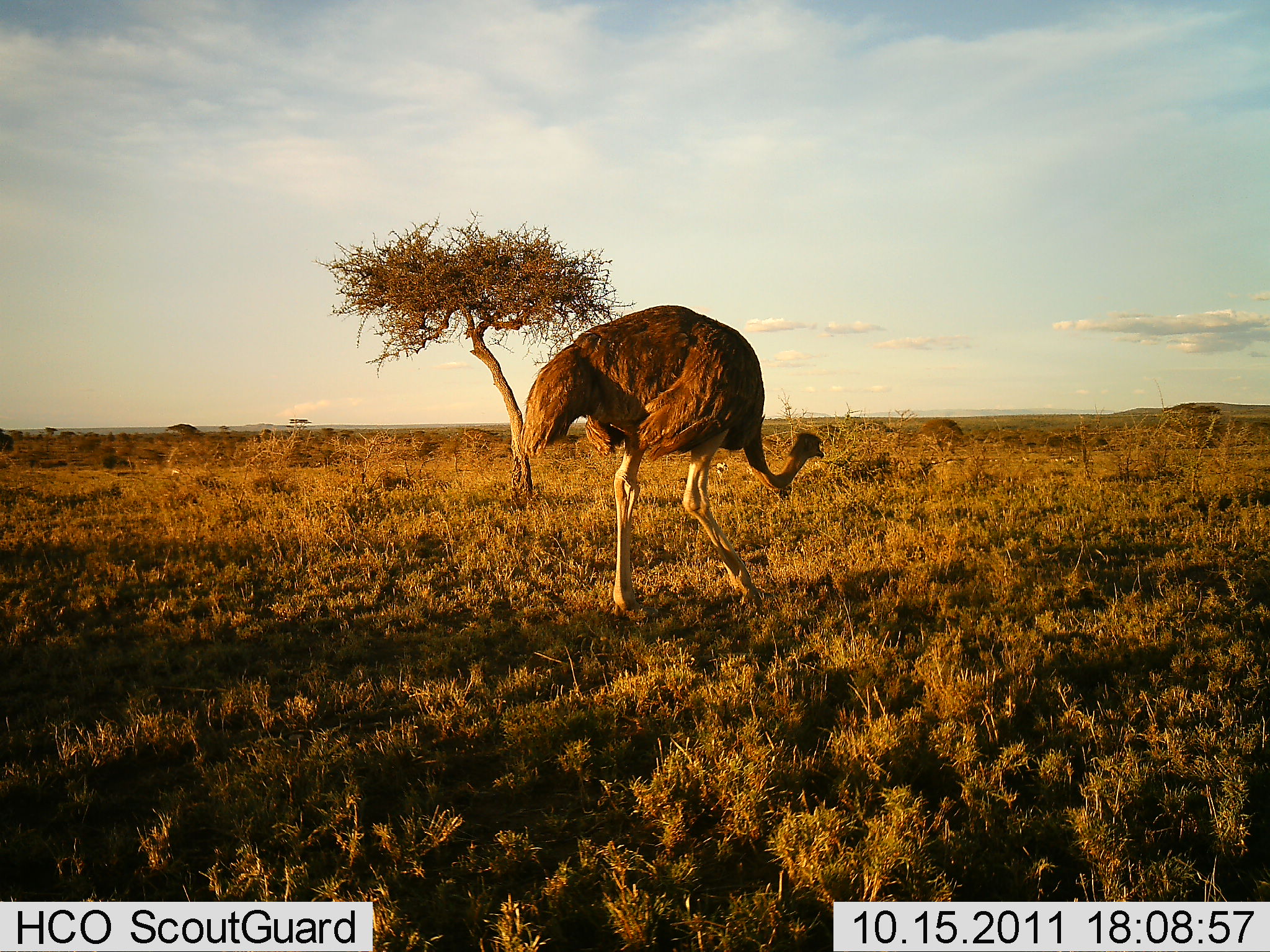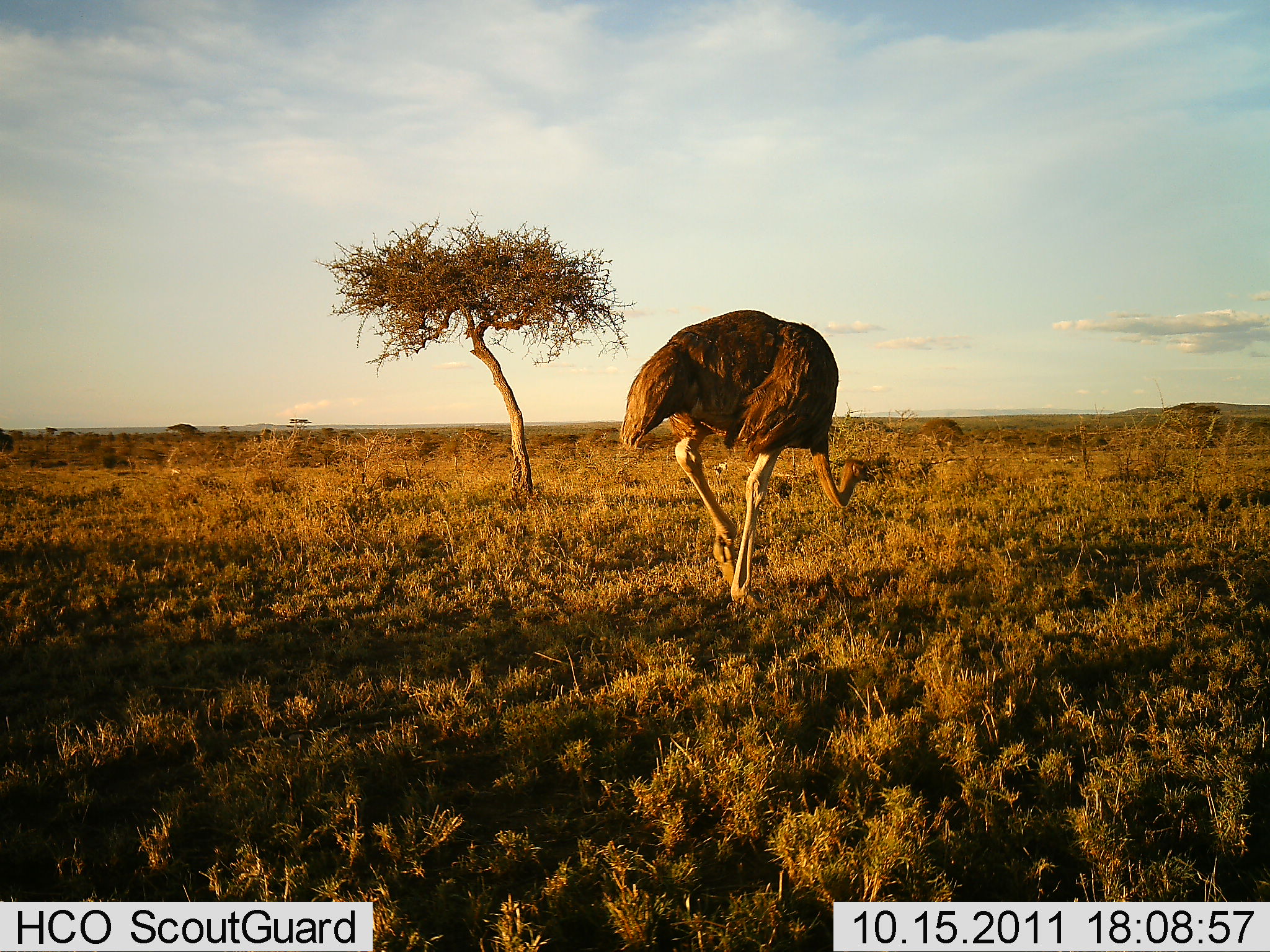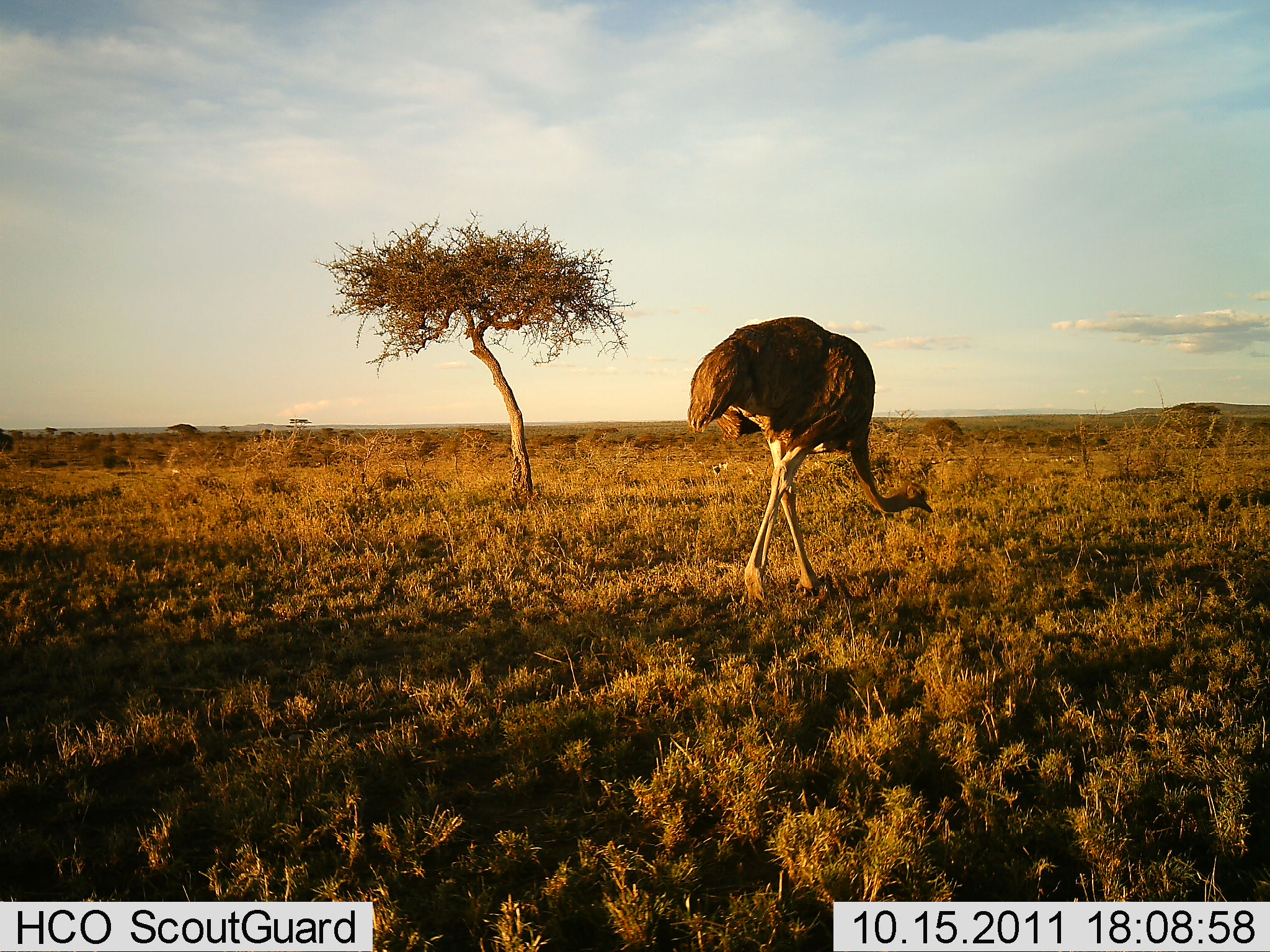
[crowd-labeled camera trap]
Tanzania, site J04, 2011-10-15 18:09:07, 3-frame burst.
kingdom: Animalia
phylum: Chordata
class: Aves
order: Struthioniformes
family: Struthionidae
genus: Struthio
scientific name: Struthio camelus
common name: ostrich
Ostrich (Struthio camelus), count 1. Behavior (volunteer vote fractions): standing 12%, resting 0%, moving 76%, interacting 0%. Young present (vote fraction): 0%. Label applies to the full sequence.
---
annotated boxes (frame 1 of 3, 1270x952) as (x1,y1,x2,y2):
animal: (517,304,825,615)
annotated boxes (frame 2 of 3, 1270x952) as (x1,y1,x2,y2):
animal: (617,306,877,606)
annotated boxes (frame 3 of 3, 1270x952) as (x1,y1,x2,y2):
animal: (685,316,935,608)